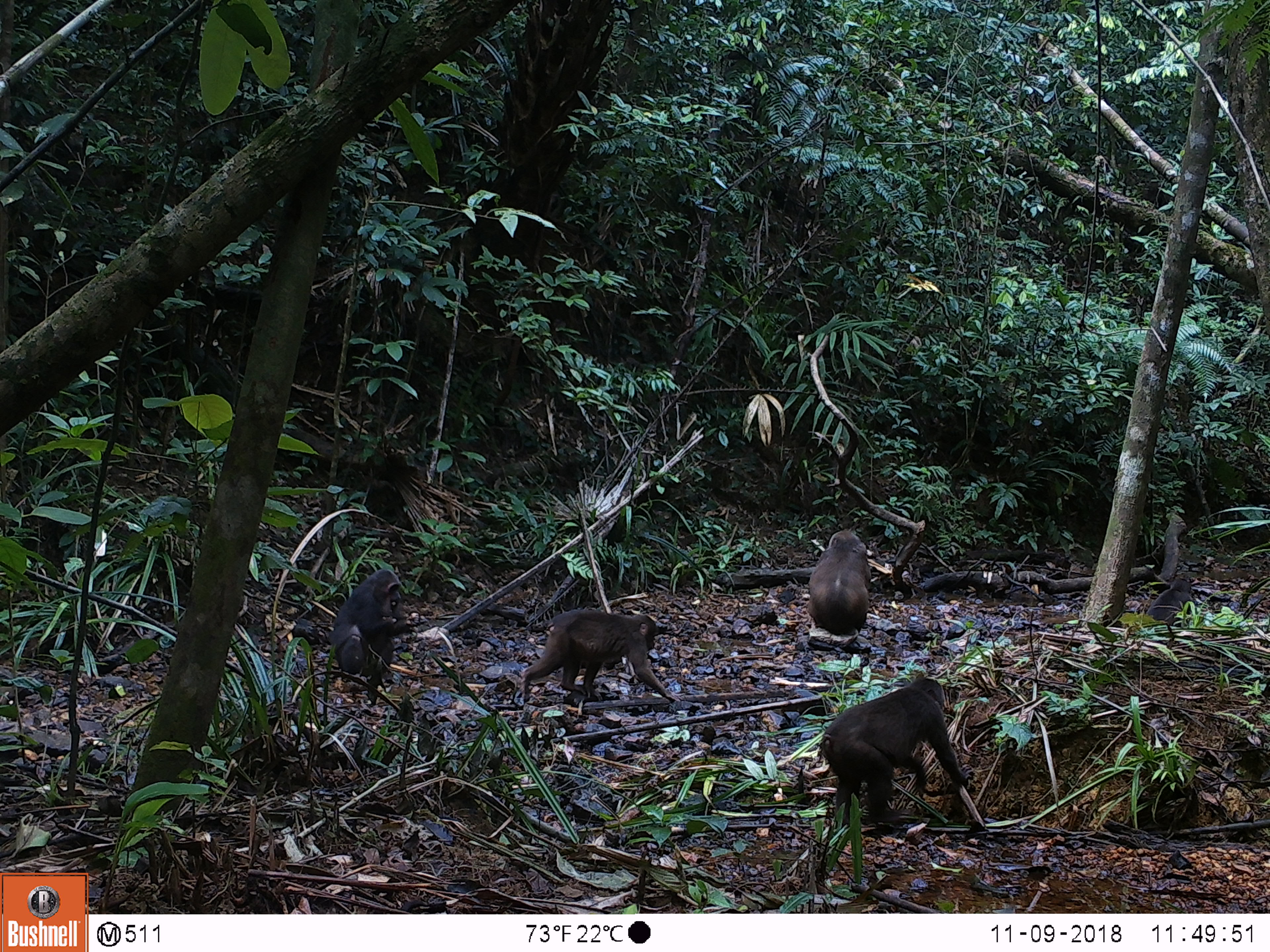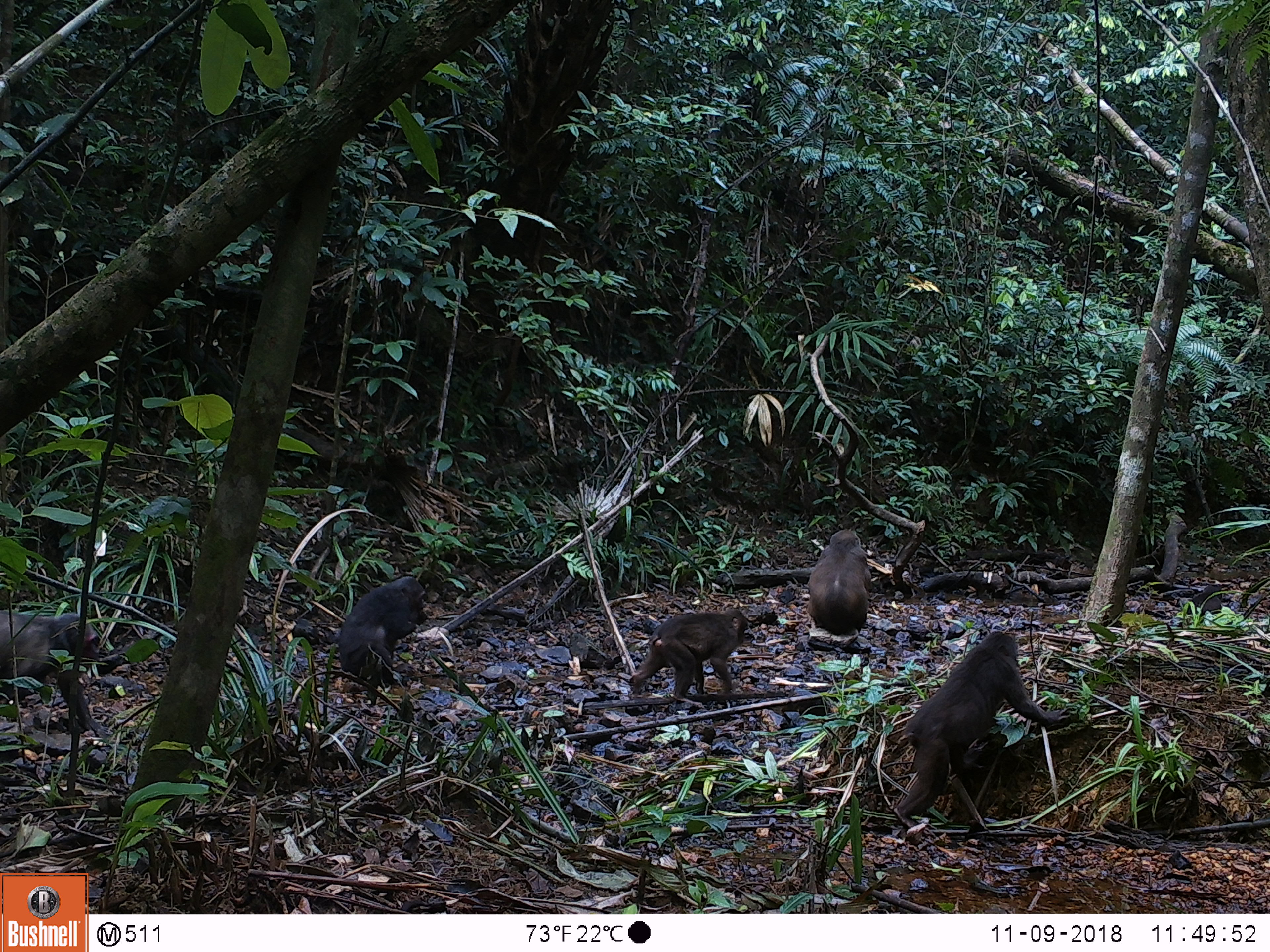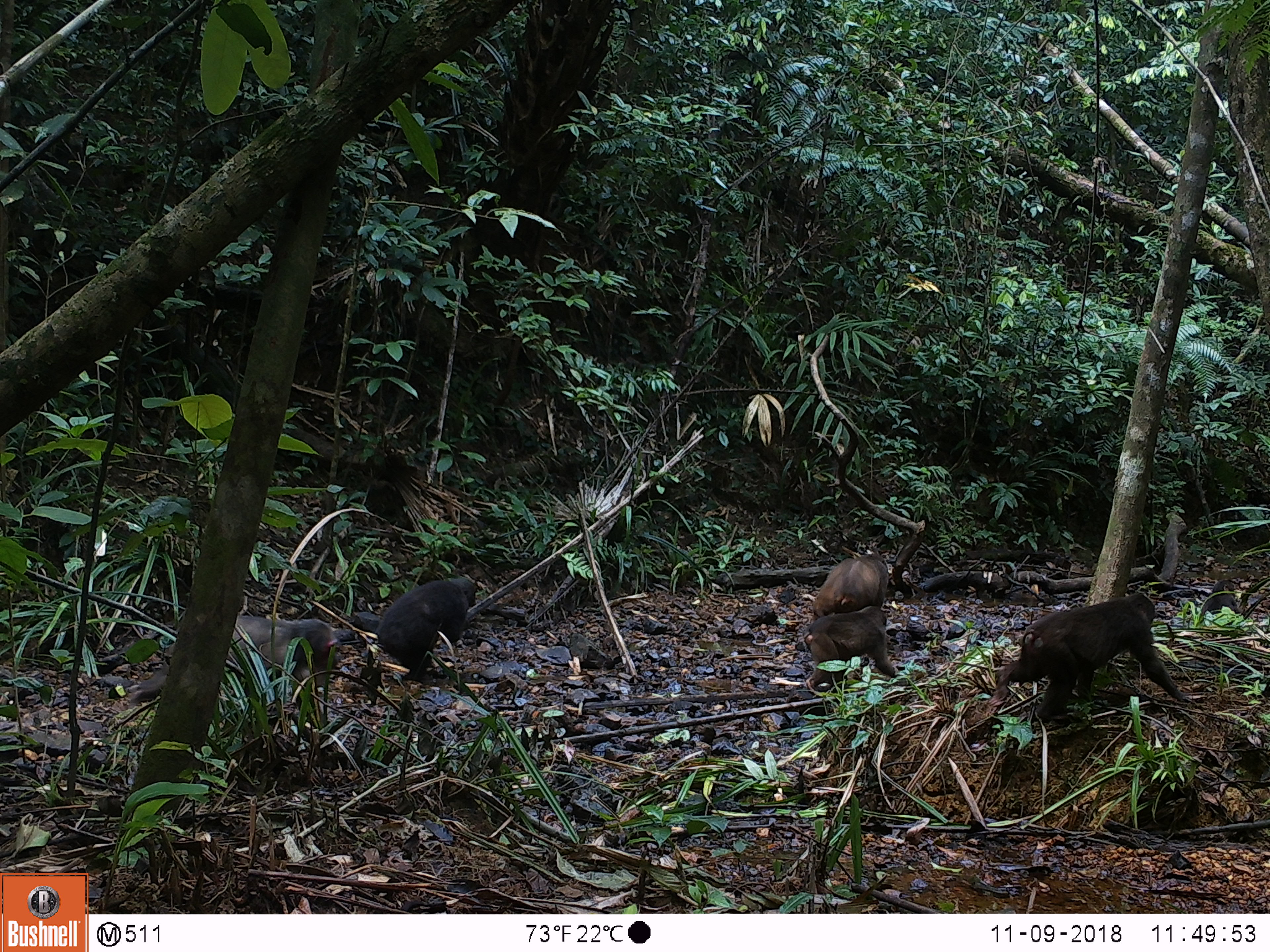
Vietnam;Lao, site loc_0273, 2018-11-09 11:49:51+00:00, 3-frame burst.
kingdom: Animalia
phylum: Chordata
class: Mammalia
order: Primates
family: Cercopithecidae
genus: Macaca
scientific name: Macaca arctoides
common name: stump-tailed macaque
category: stump tailed macaque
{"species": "stump tailed macaque (stump-tailed macaque) (Macaca arctoides)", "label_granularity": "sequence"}